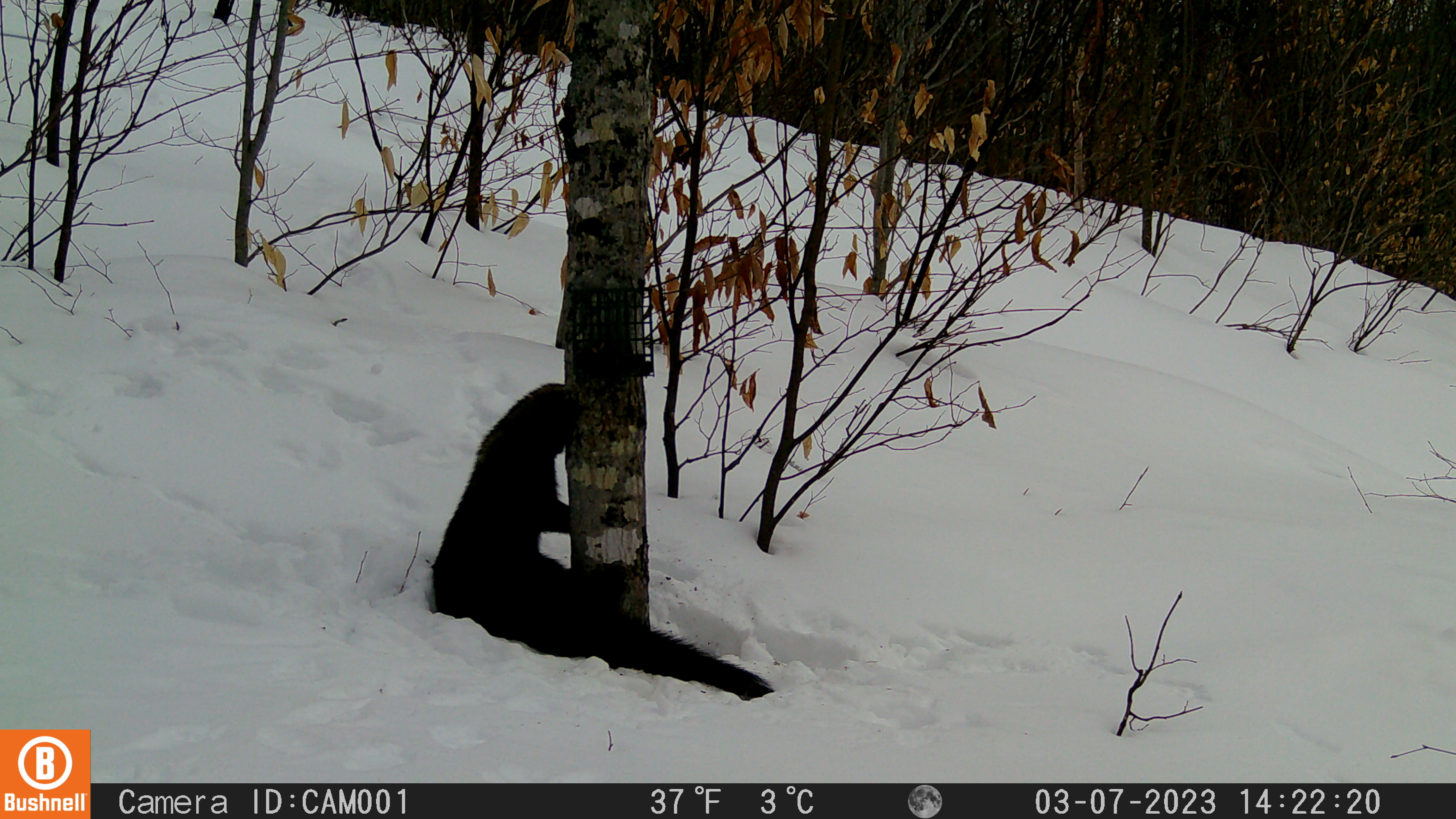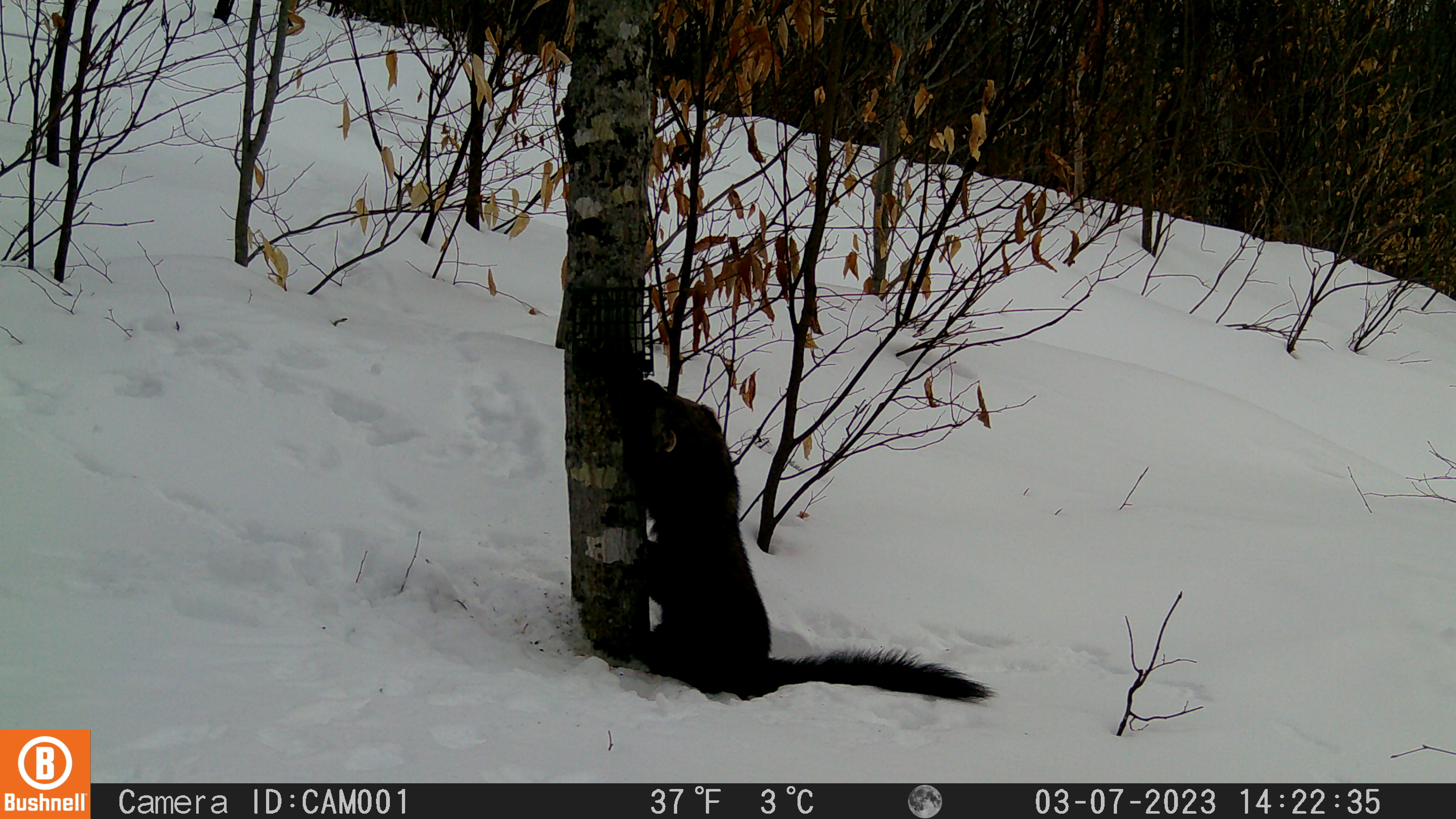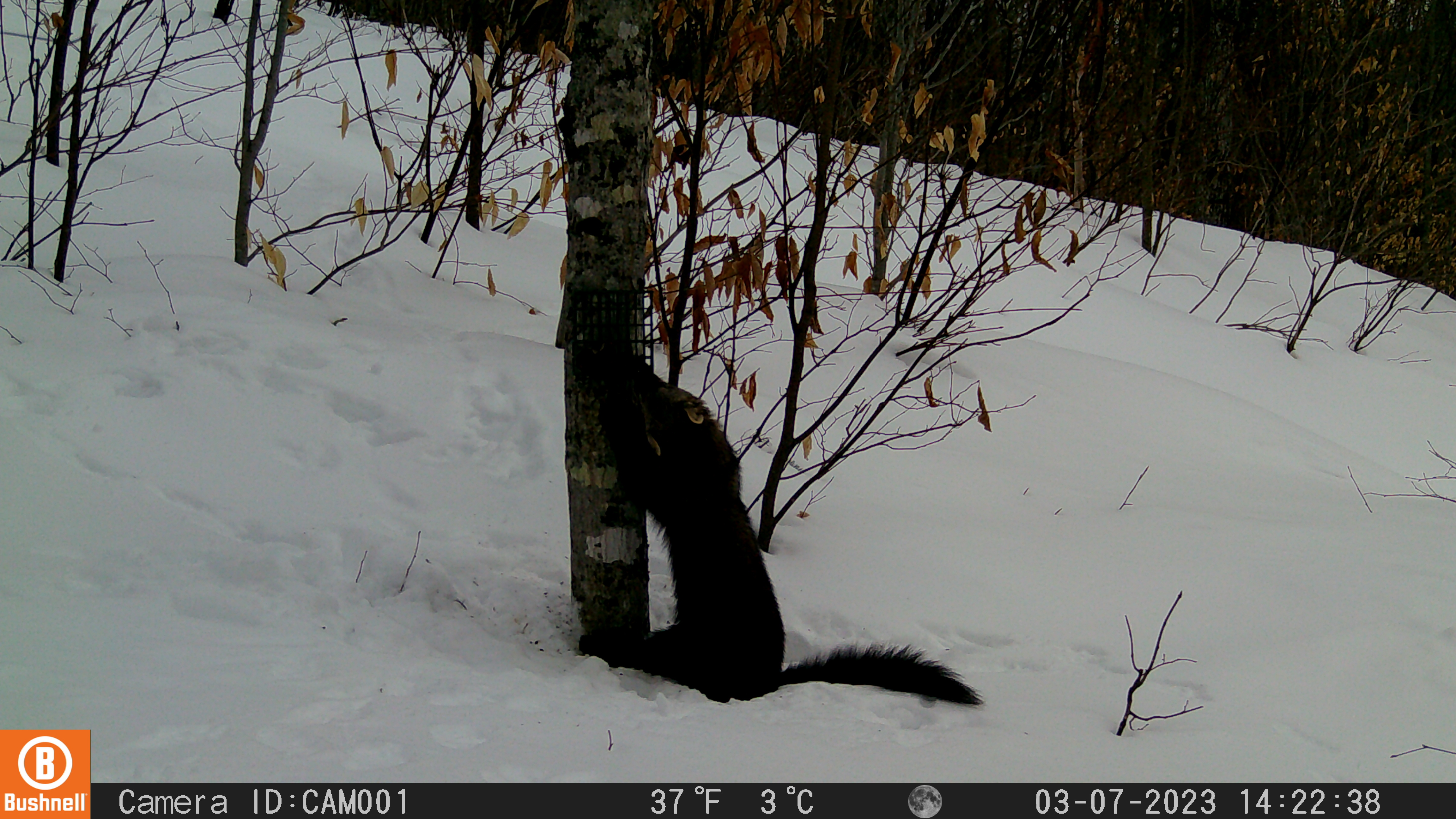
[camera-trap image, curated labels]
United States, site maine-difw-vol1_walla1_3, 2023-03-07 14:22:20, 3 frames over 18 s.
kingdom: Animalia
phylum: Chordata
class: Mammalia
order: Carnivora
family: Mustelidae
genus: Pekania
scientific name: Pekania pennanti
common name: fisher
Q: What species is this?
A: Fisher (Pekania pennanti).